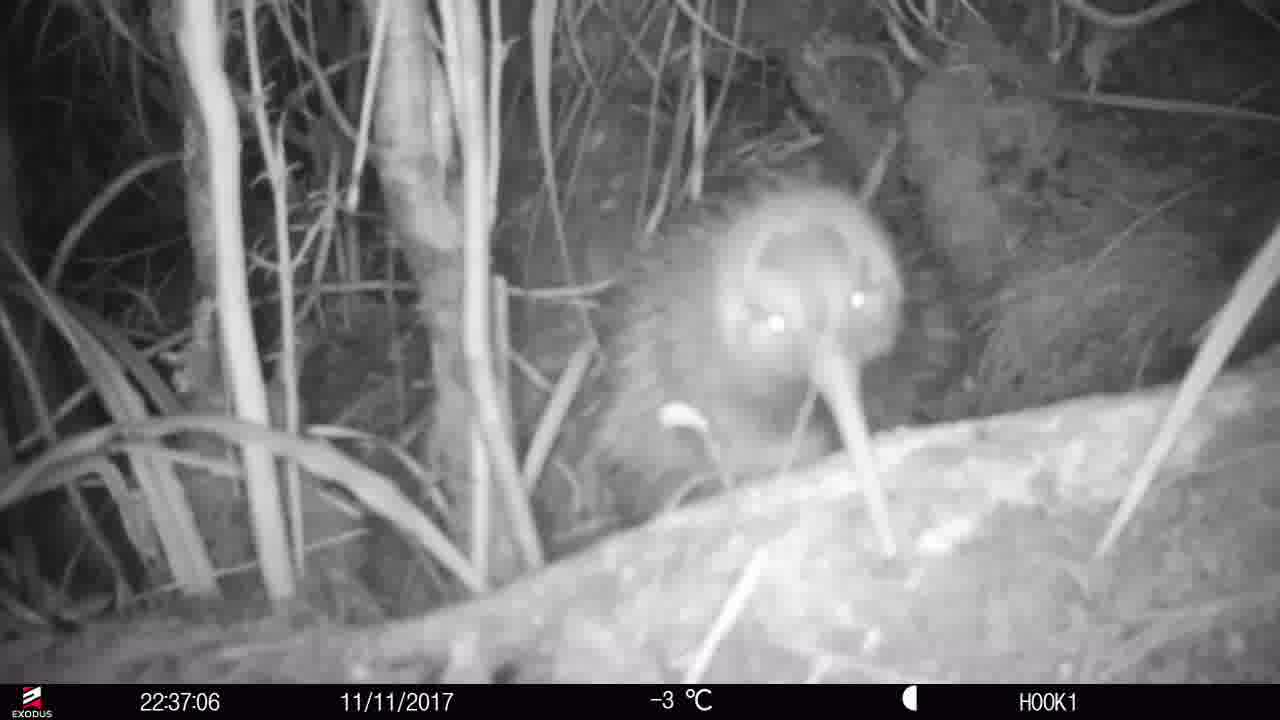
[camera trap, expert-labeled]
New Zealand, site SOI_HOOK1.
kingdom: Animalia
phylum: Chordata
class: Aves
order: Apterygiformes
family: Apterygidae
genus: Apteryx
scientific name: Apteryx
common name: kiwi